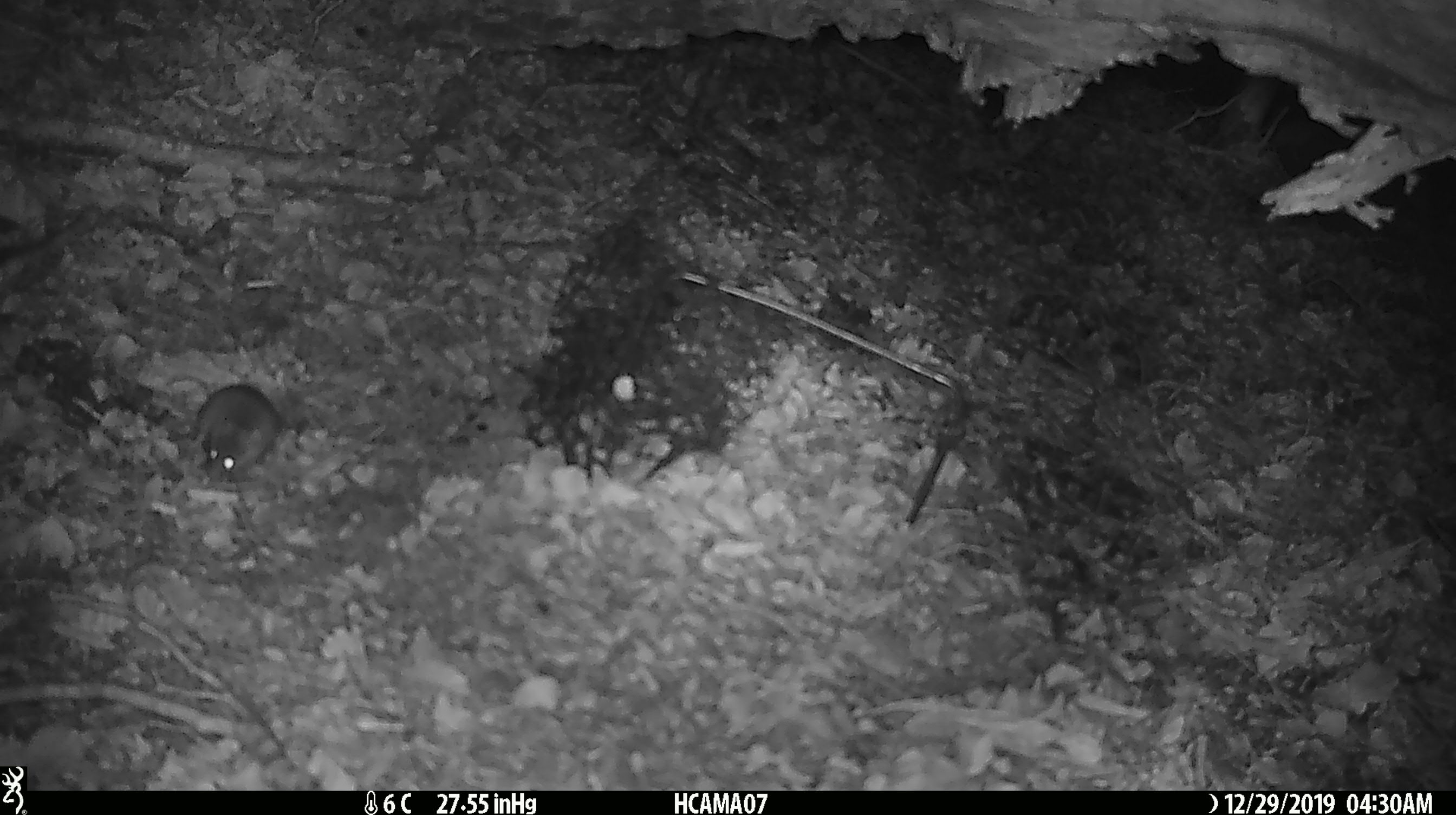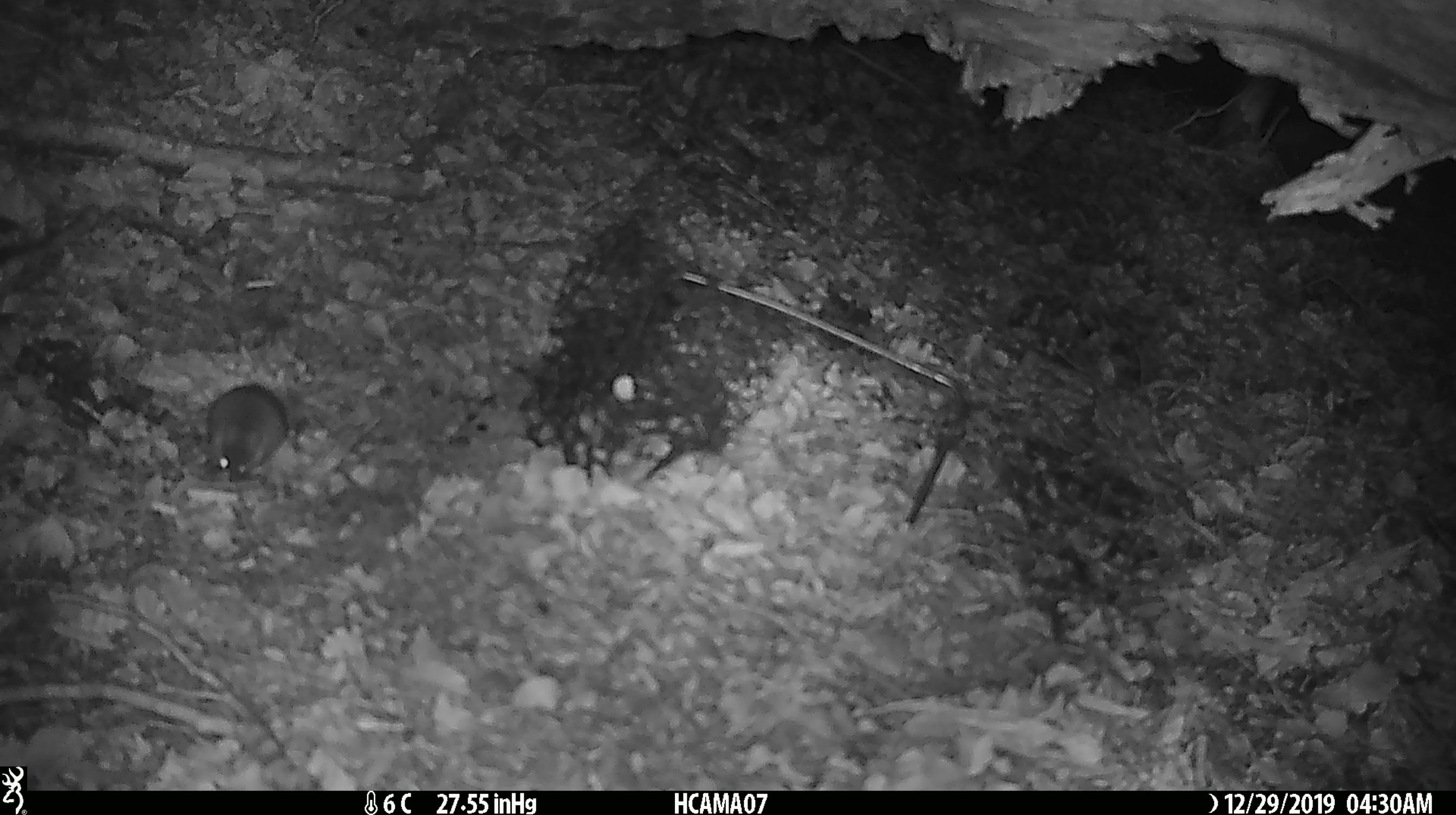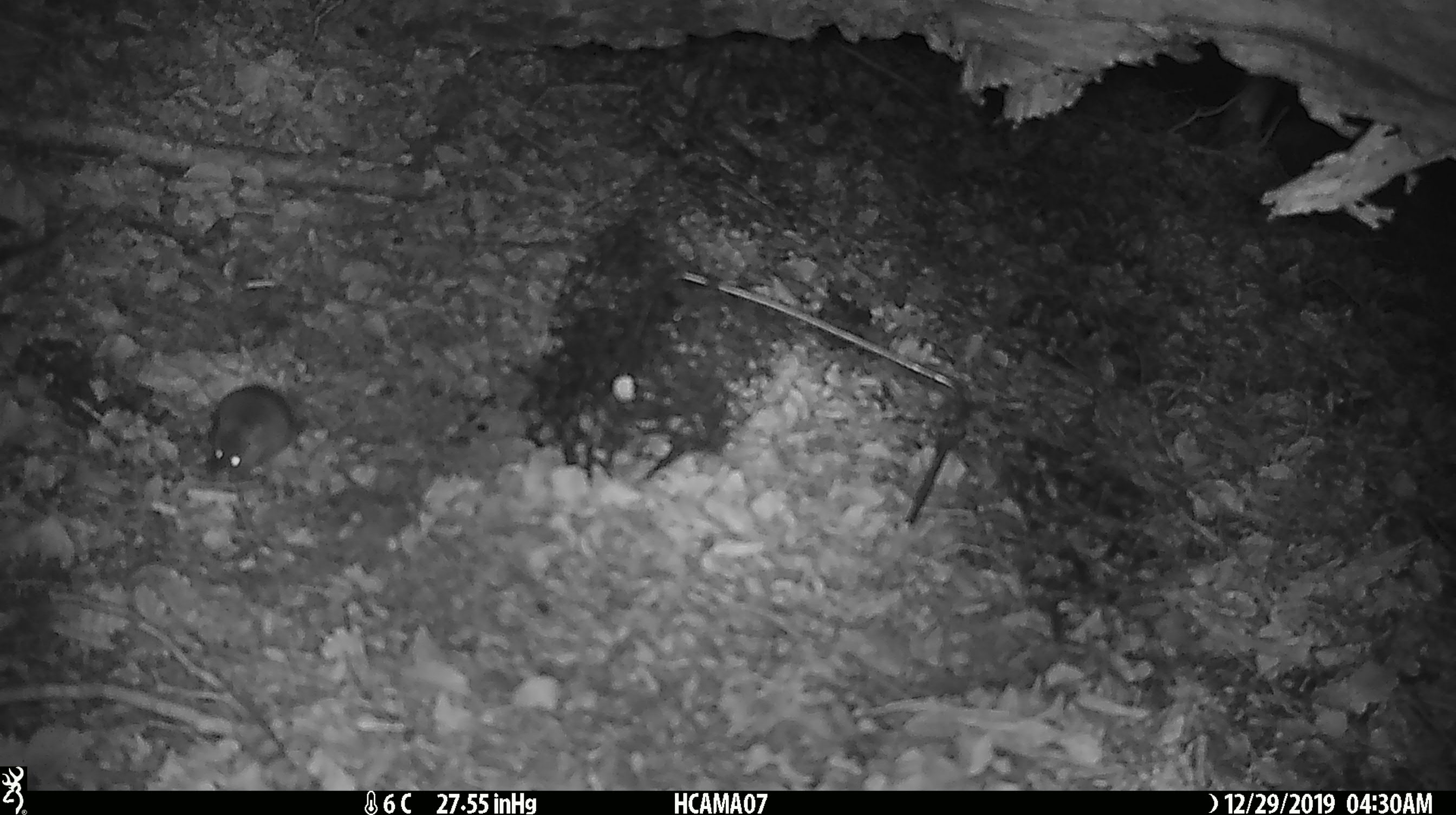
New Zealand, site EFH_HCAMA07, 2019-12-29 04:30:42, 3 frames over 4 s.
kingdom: Animalia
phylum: Chordata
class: Mammalia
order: Rodentia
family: Muridae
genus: Mus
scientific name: Mus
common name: mouse